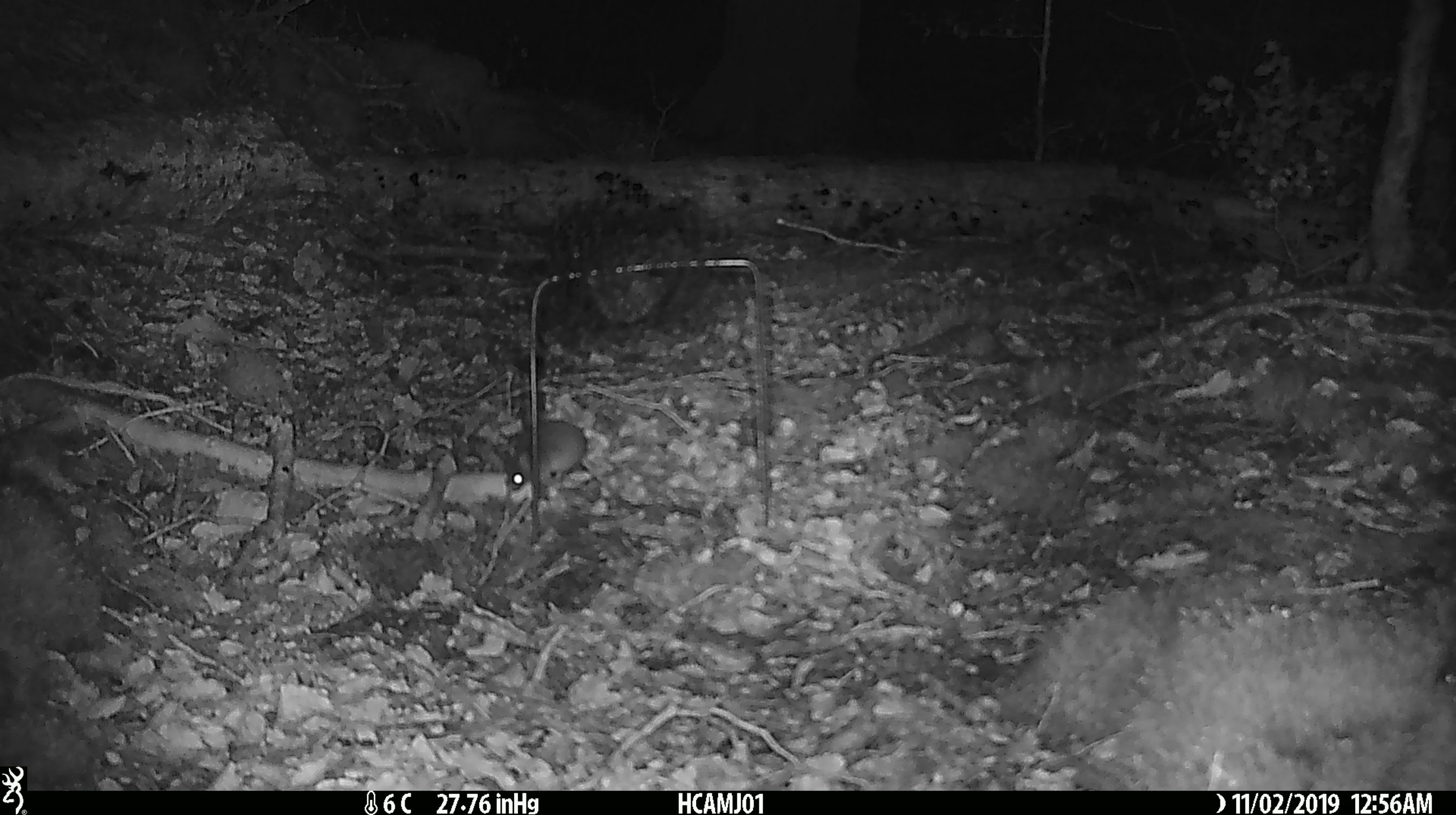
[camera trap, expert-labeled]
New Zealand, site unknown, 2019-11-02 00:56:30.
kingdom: Animalia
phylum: Chordata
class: Mammalia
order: Rodentia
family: Muridae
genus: Mus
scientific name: Mus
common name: mouse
Mouse (Mus).